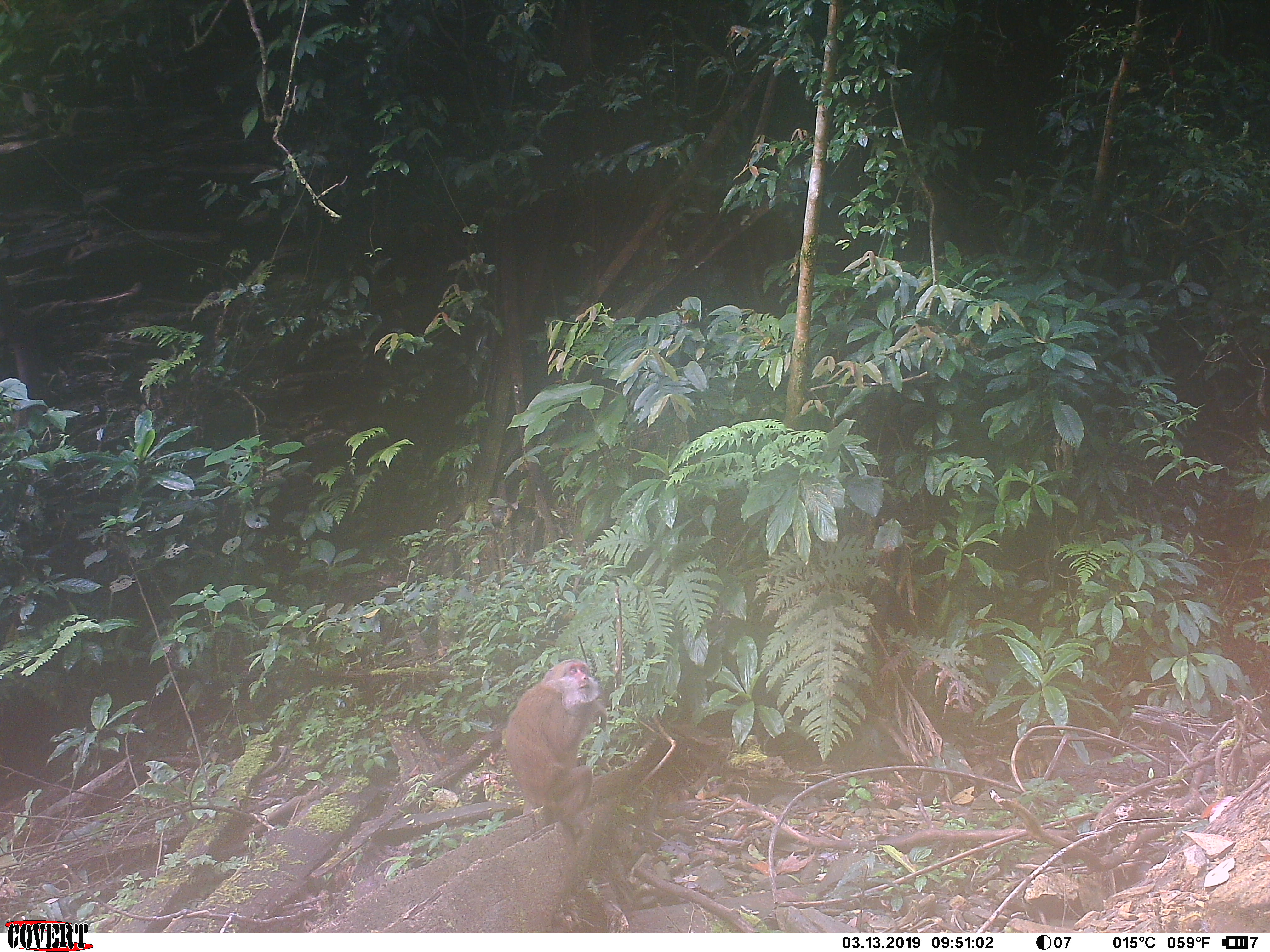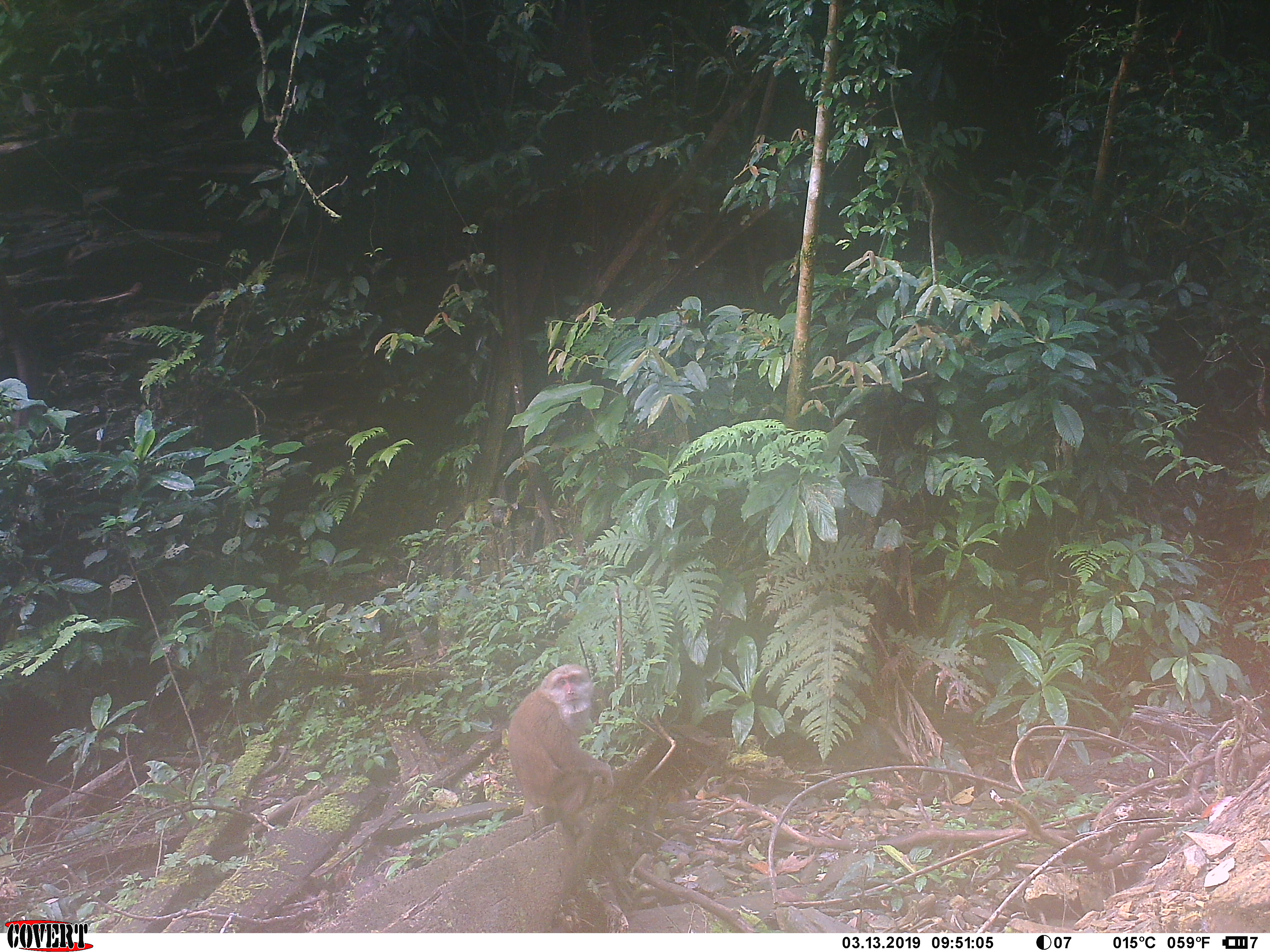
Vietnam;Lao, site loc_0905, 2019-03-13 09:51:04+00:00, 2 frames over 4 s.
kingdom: Animalia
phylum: Chordata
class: Mammalia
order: Primates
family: Cercopithecidae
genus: Macaca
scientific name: Macaca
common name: macaque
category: macaque not stump tailed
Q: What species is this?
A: Macaque not stump tailed (macaque) (Macaca).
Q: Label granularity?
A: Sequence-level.